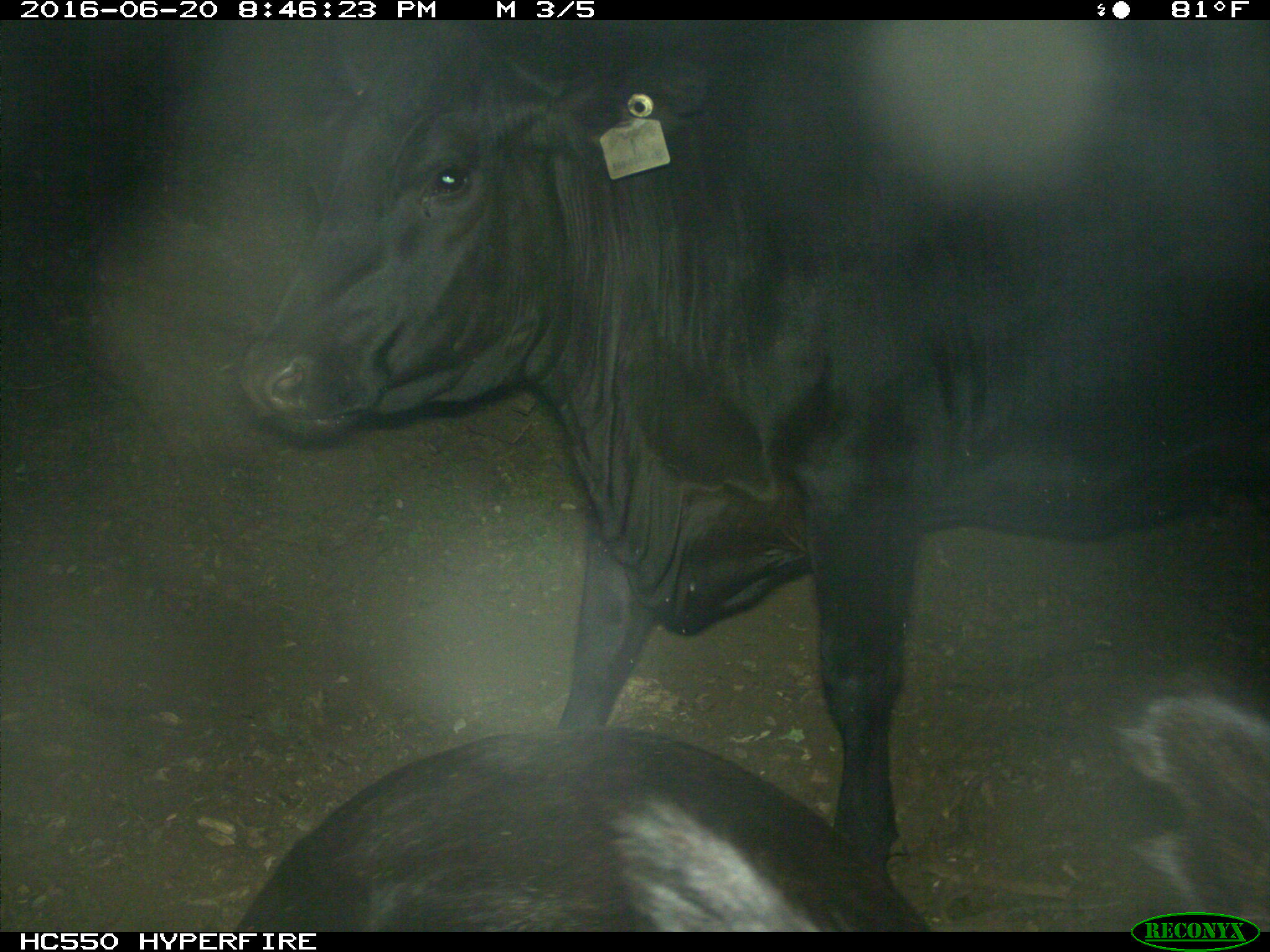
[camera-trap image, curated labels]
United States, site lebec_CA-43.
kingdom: Animalia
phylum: Chordata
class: Mammalia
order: Artiodactyla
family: Bovidae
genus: Bos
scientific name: Bos taurus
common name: domestic cow